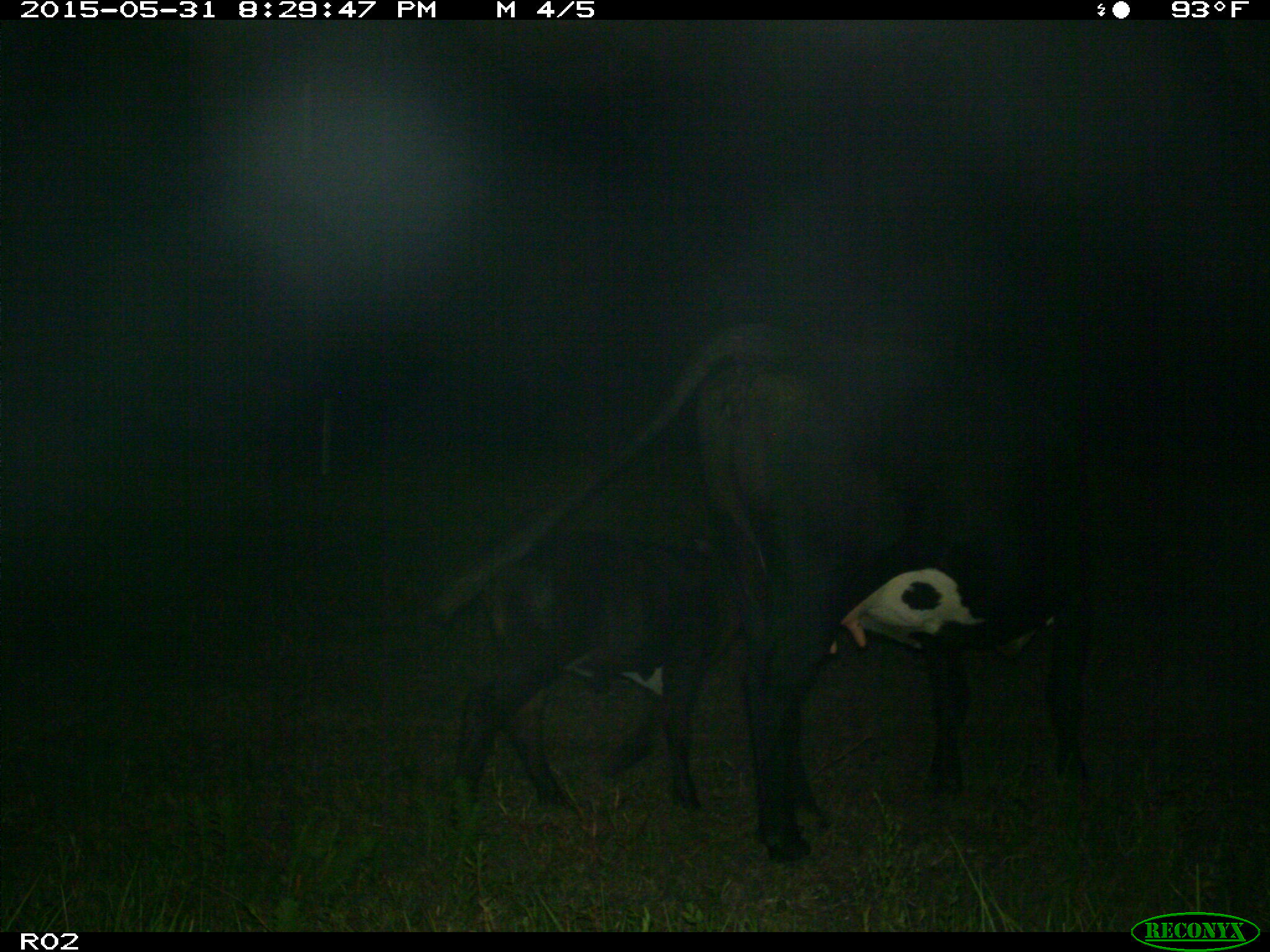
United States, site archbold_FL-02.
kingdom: Animalia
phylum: Chordata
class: Mammalia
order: Artiodactyla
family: Bovidae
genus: Bos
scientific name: Bos taurus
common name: domestic cow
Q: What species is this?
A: Bos taurus (domestic cow).